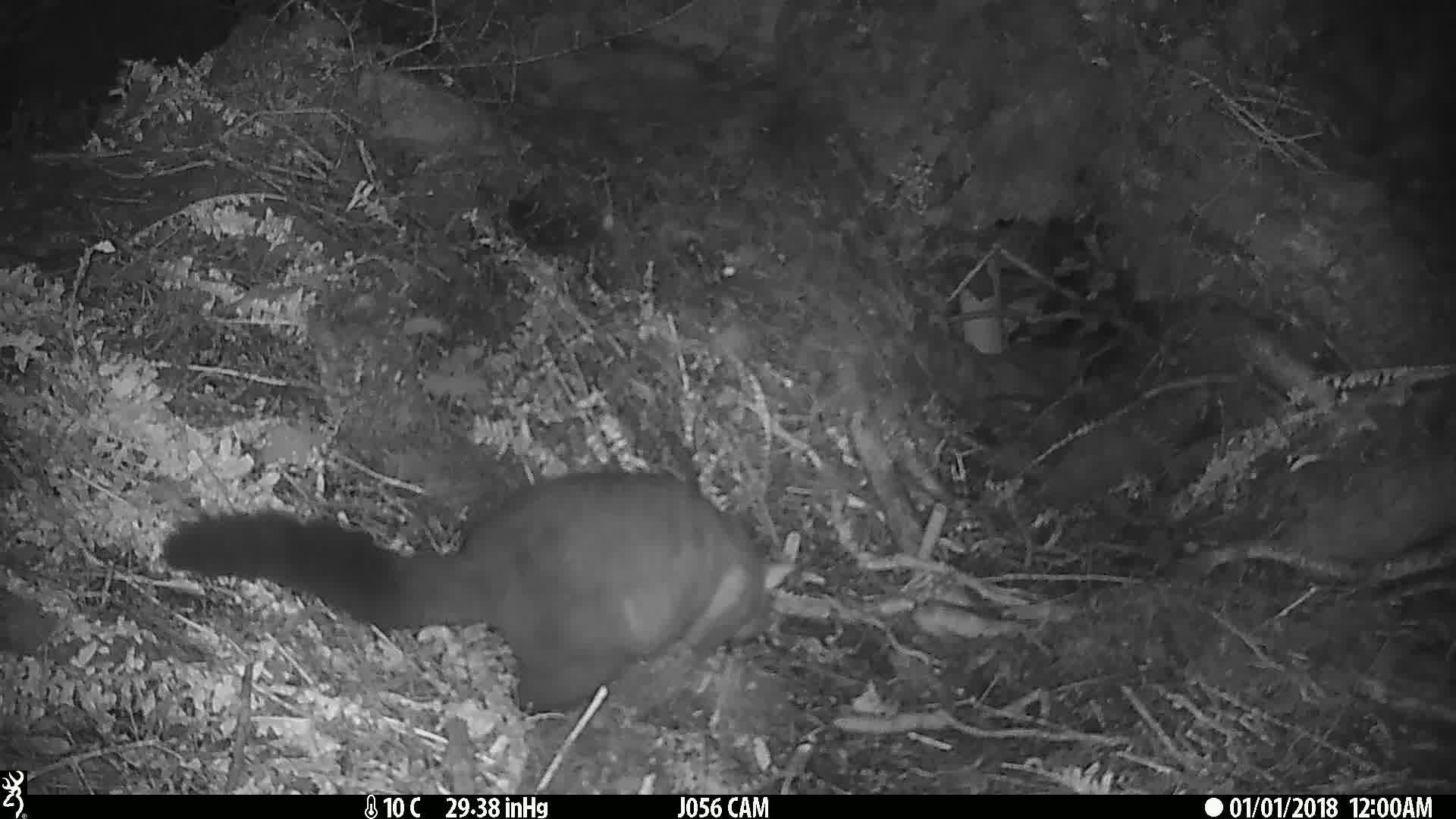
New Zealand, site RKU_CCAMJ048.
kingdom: Animalia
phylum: Chordata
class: Mammalia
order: Diprotodontia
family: Phalangeridae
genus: Trichosurus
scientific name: Trichosurus vulpecula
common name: common brushtail possum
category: possum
Possum (common brushtail possum) (Trichosurus vulpecula).